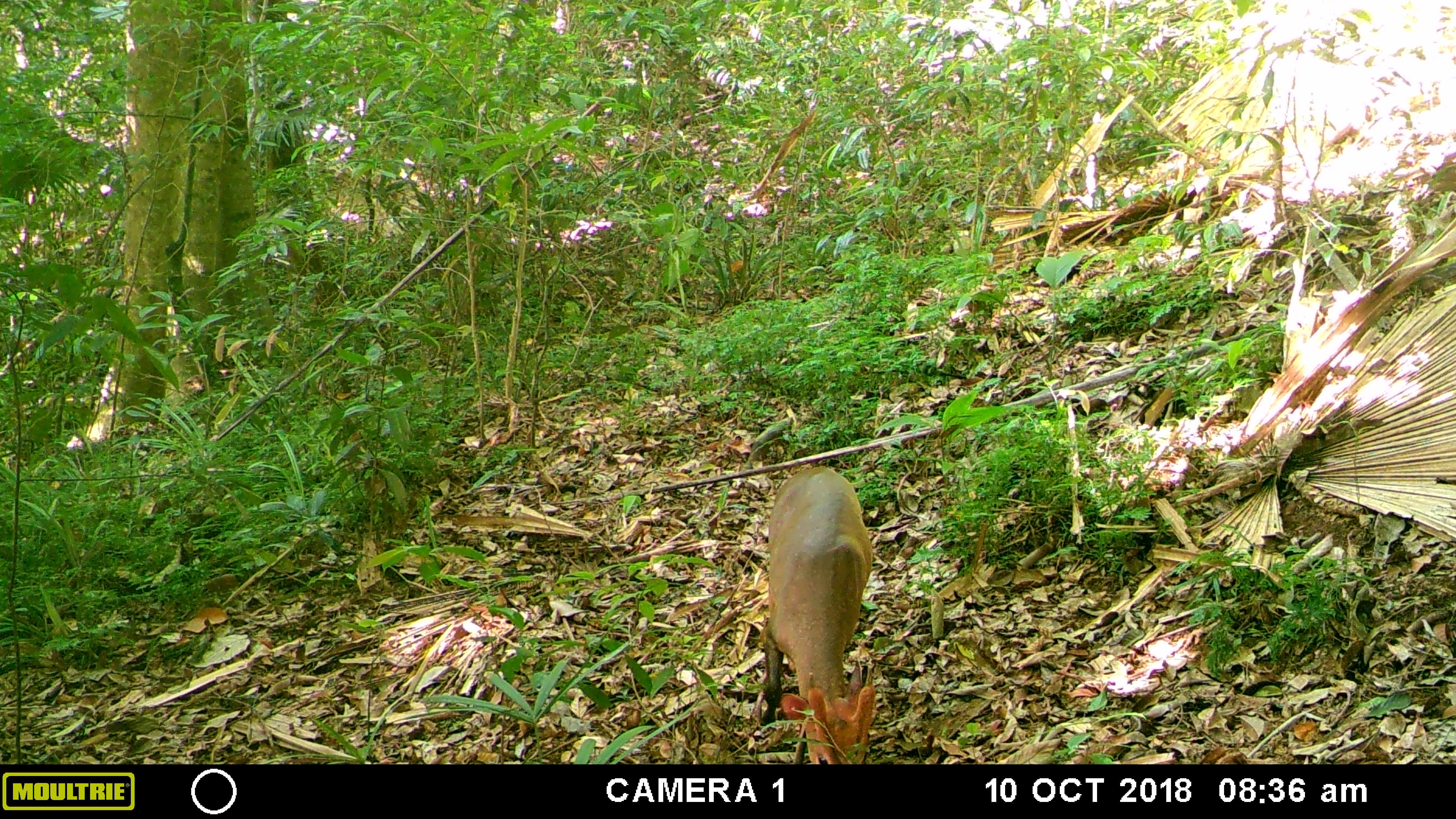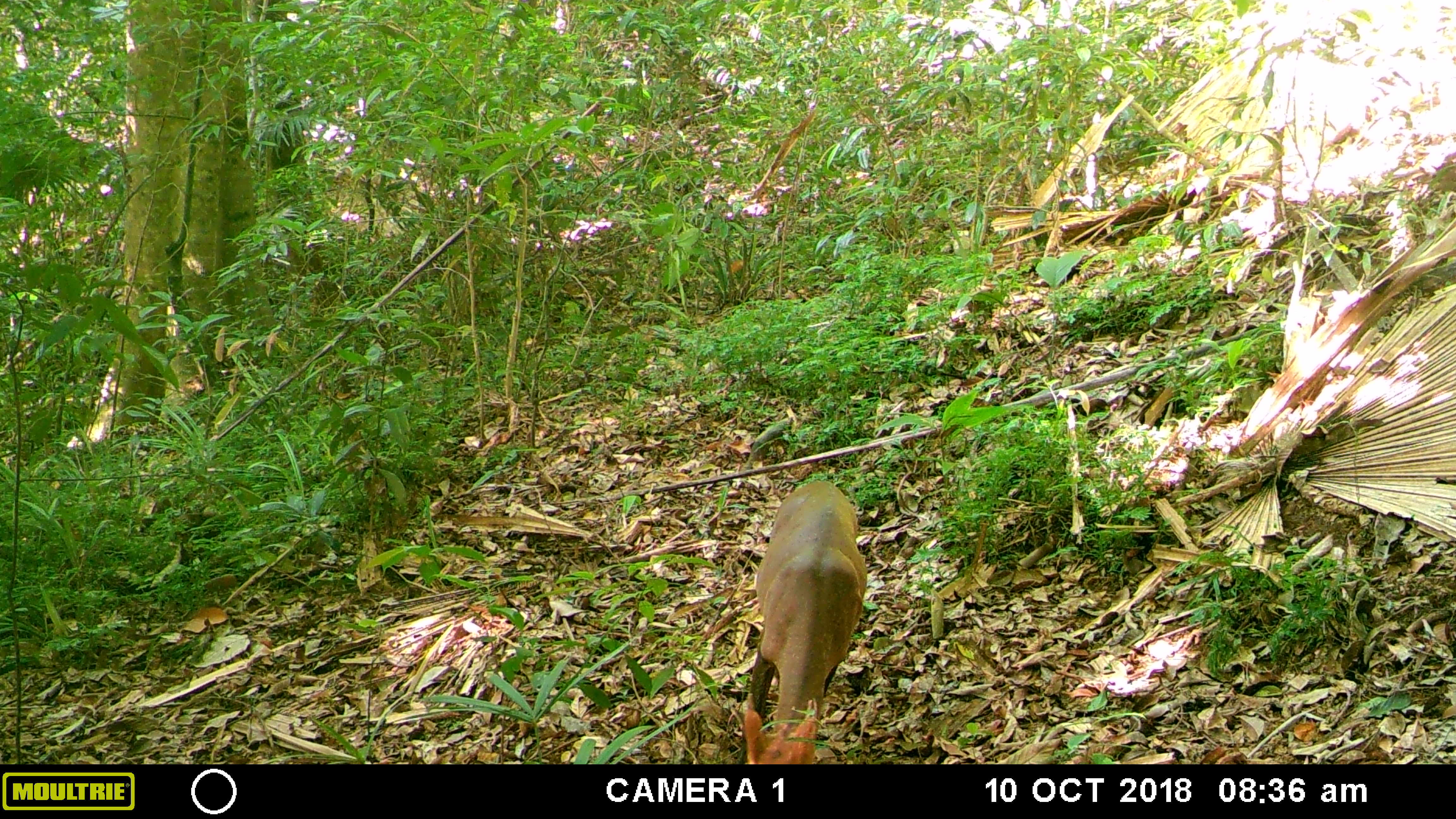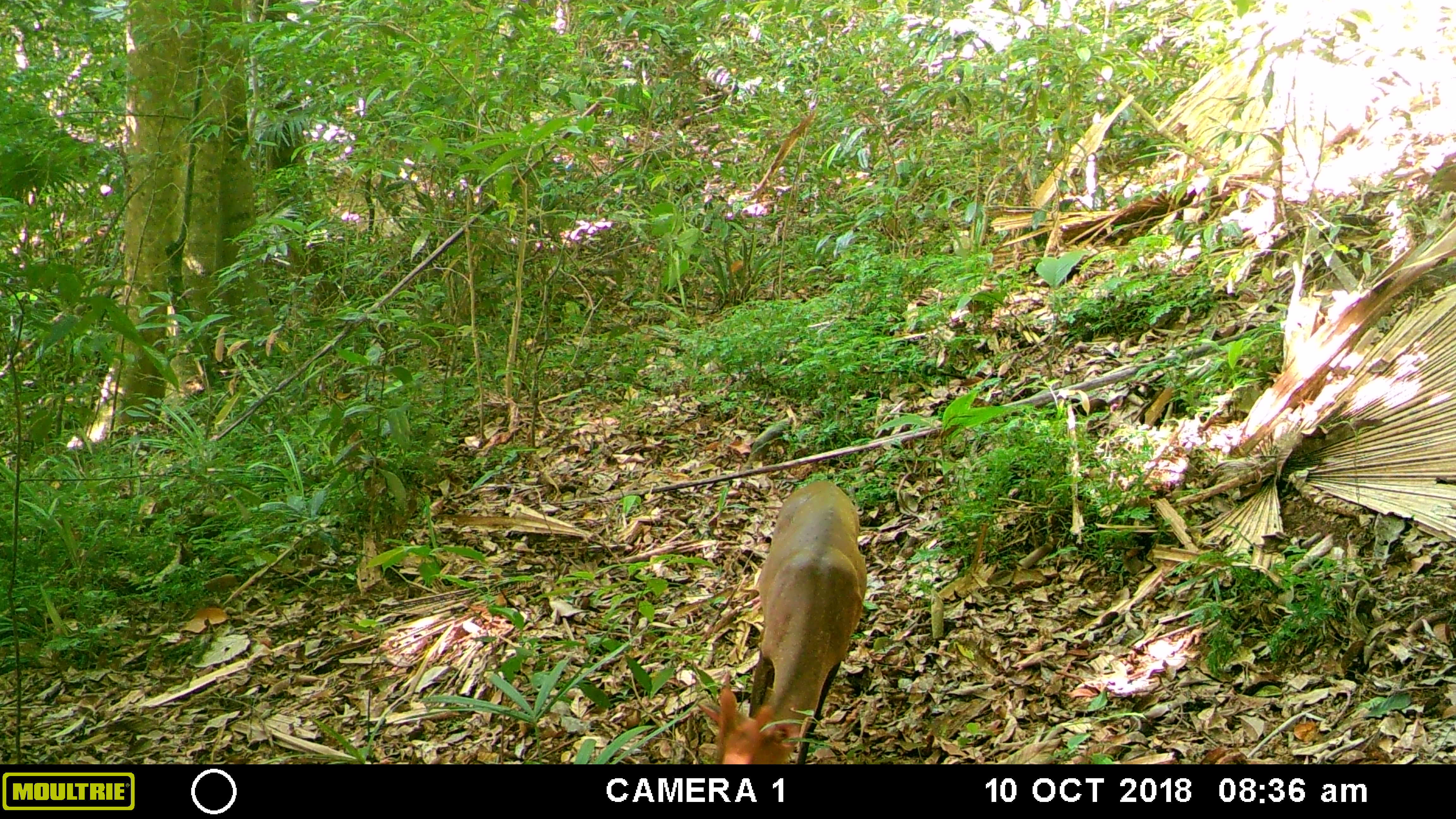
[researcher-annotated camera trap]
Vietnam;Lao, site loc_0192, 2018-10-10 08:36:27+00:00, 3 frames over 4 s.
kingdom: Animalia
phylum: Chordata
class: Mammalia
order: Artiodactyla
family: Cervidae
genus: Muntiacus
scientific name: Muntiacus vuquangensis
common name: large-antlered muntjac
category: large antlered muntjac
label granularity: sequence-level